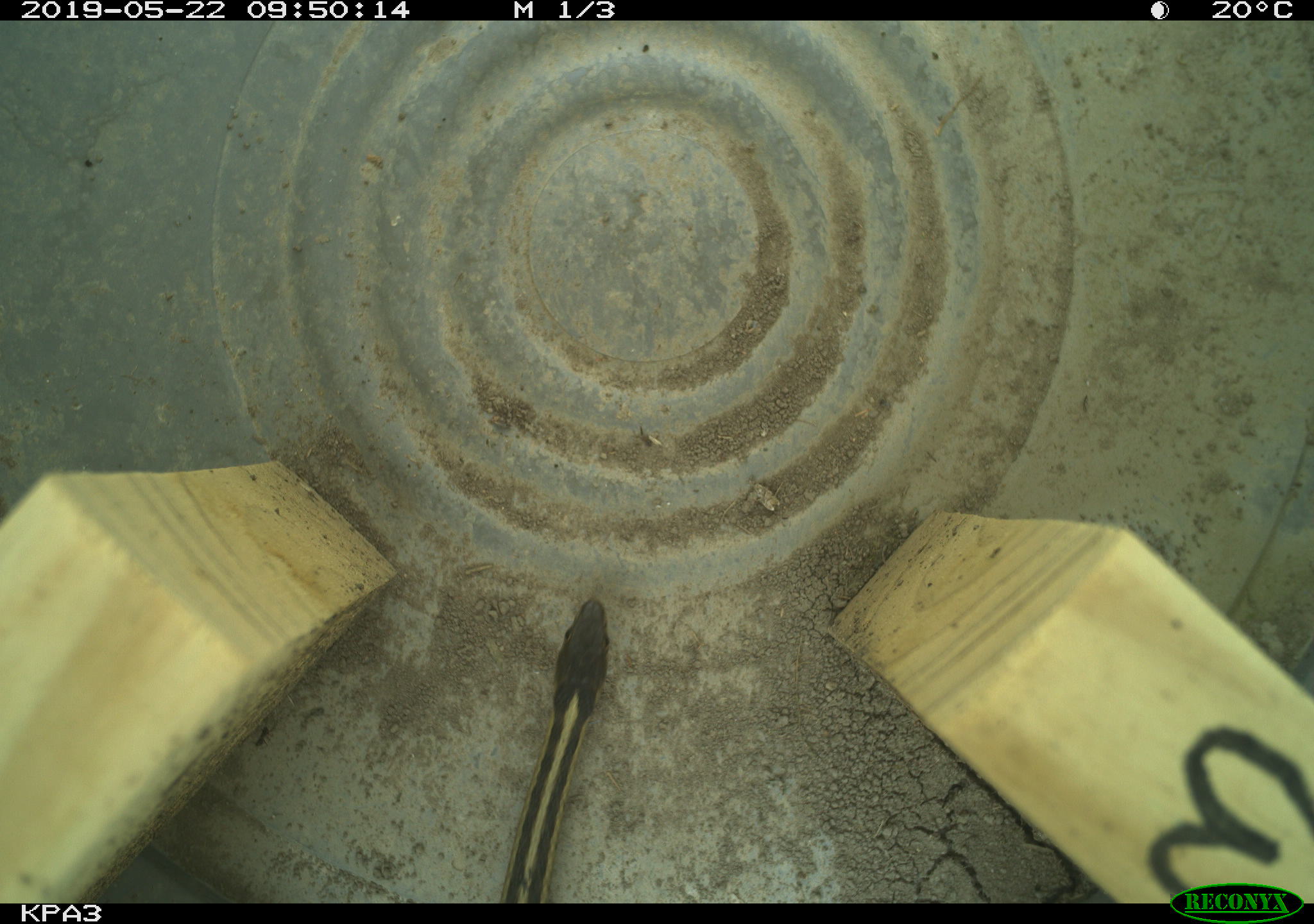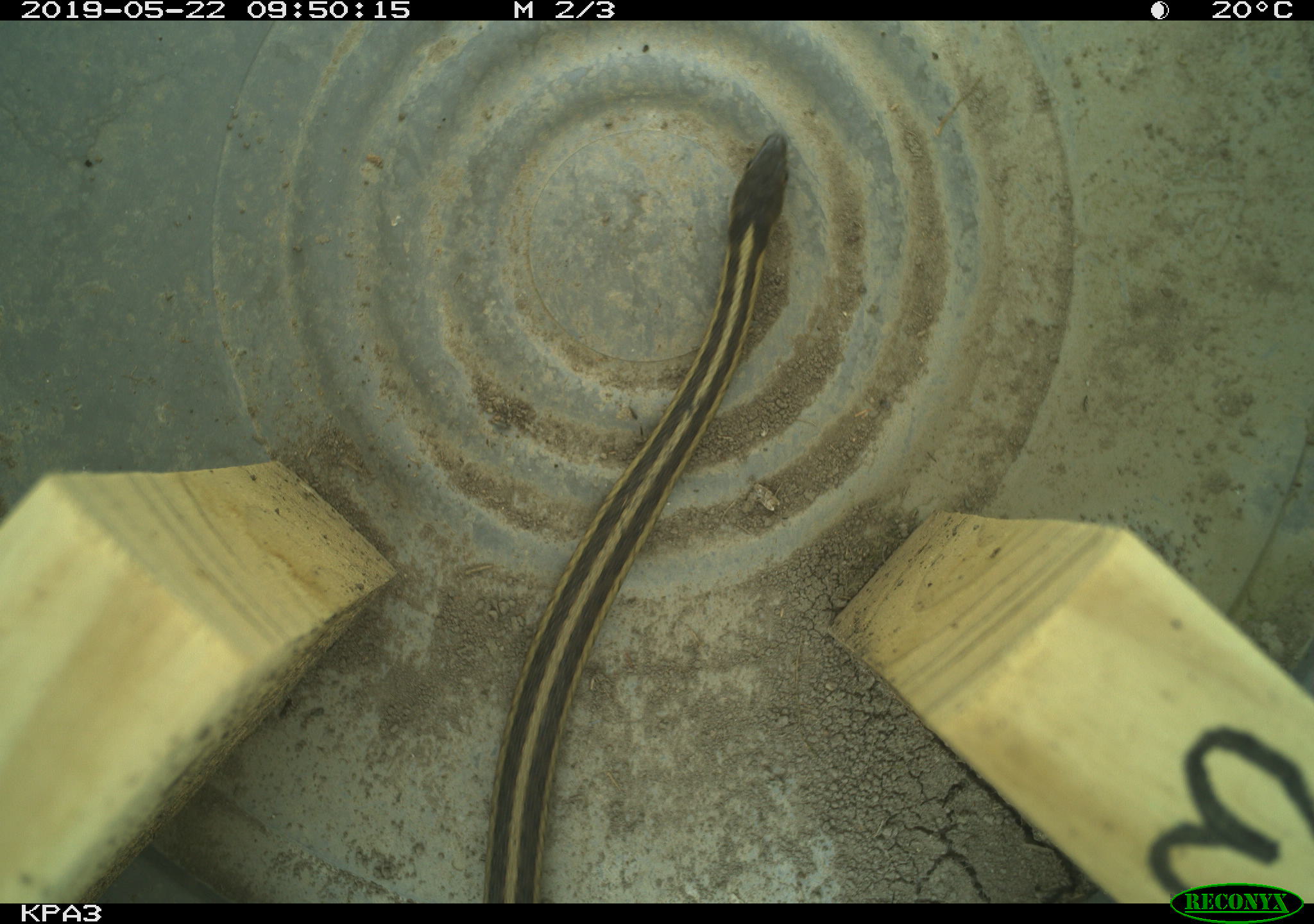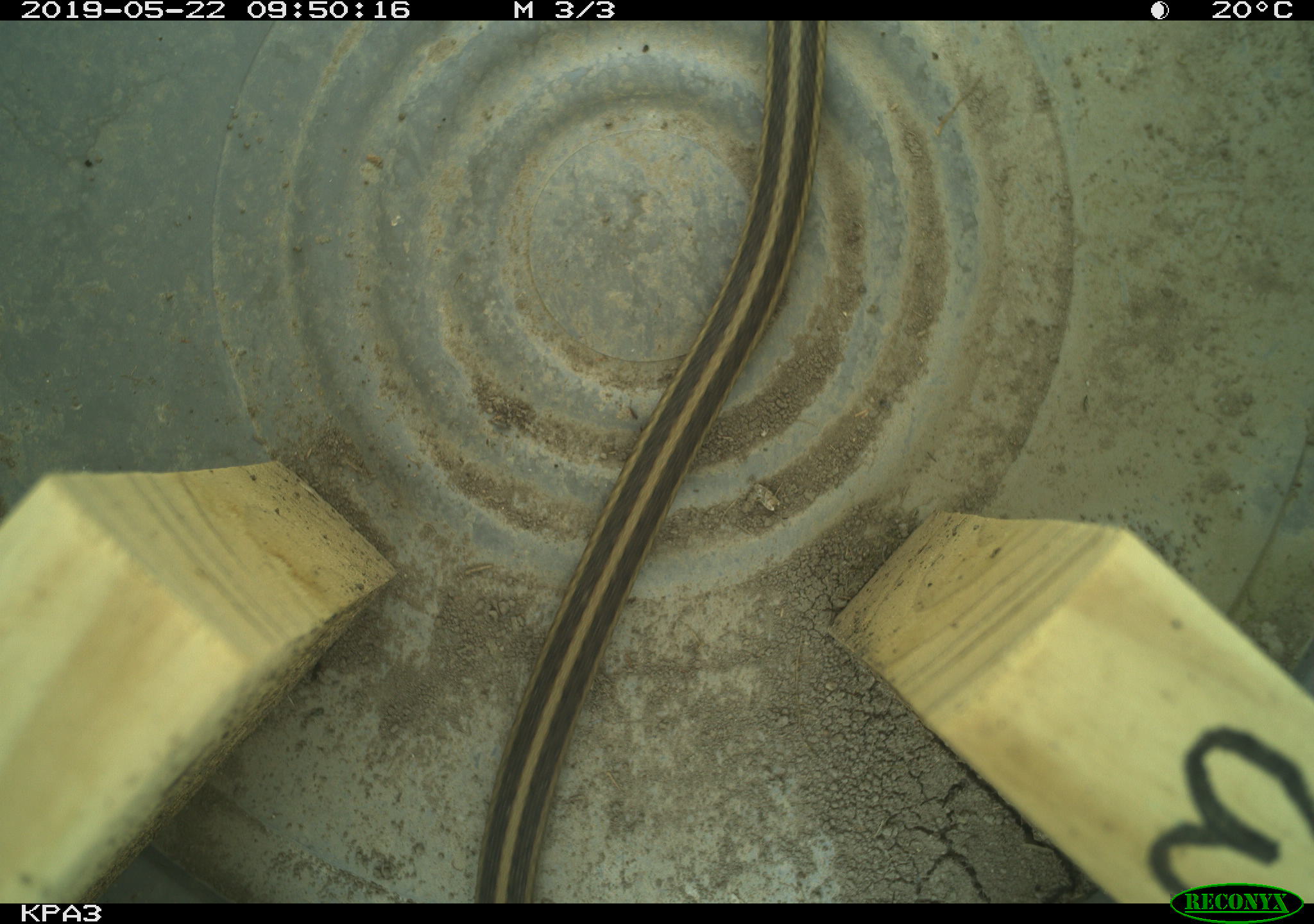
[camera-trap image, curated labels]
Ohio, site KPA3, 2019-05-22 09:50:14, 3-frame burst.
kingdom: Animalia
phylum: Chordata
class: Reptilia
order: Squamata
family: Colubridae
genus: Thamnophis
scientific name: Thamnophis sirtalis sirtalis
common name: eastern gartersnake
Eastern gartersnake (Thamnophis sirtalis sirtalis).